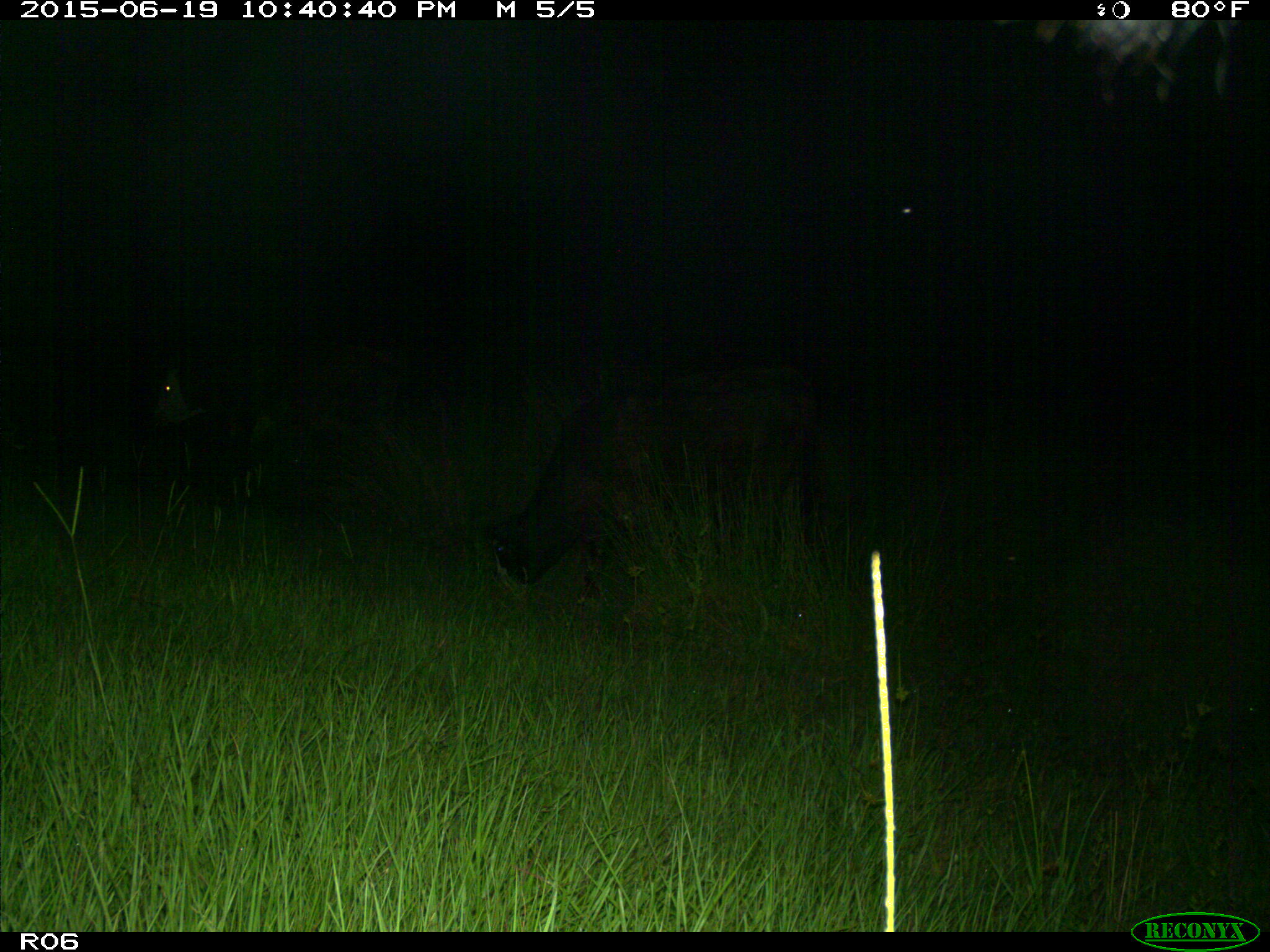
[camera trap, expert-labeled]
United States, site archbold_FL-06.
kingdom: Animalia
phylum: Chordata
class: Mammalia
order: Artiodactyla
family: Bovidae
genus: Bos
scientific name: Bos taurus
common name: domestic cow